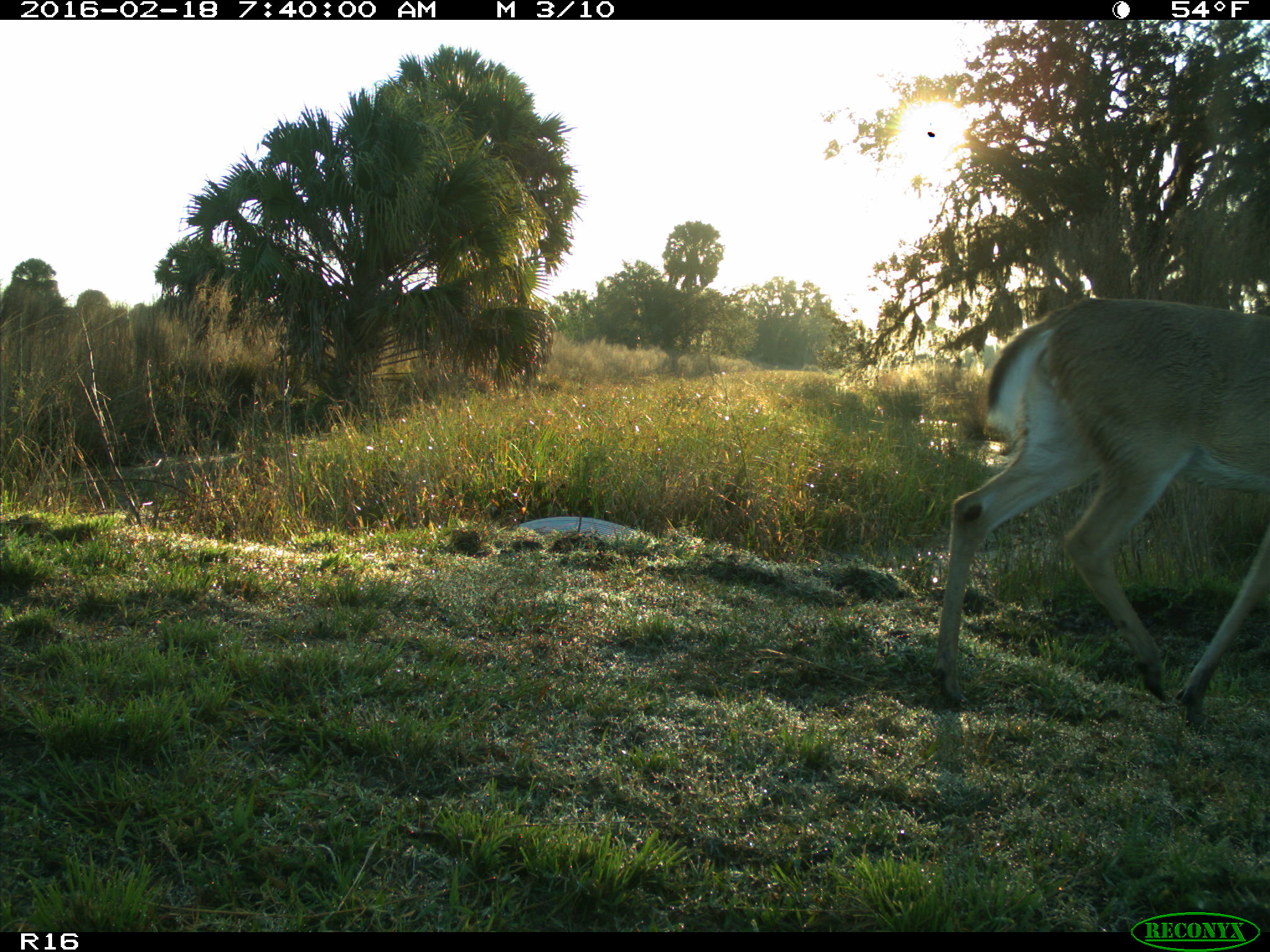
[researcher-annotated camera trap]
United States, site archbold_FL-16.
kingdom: Animalia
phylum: Chordata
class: Mammalia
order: Artiodactyla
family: Cervidae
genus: Odocoileus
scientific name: Odocoileus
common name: deer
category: unidentified deer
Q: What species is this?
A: Unidentified deer (deer) (Odocoileus).